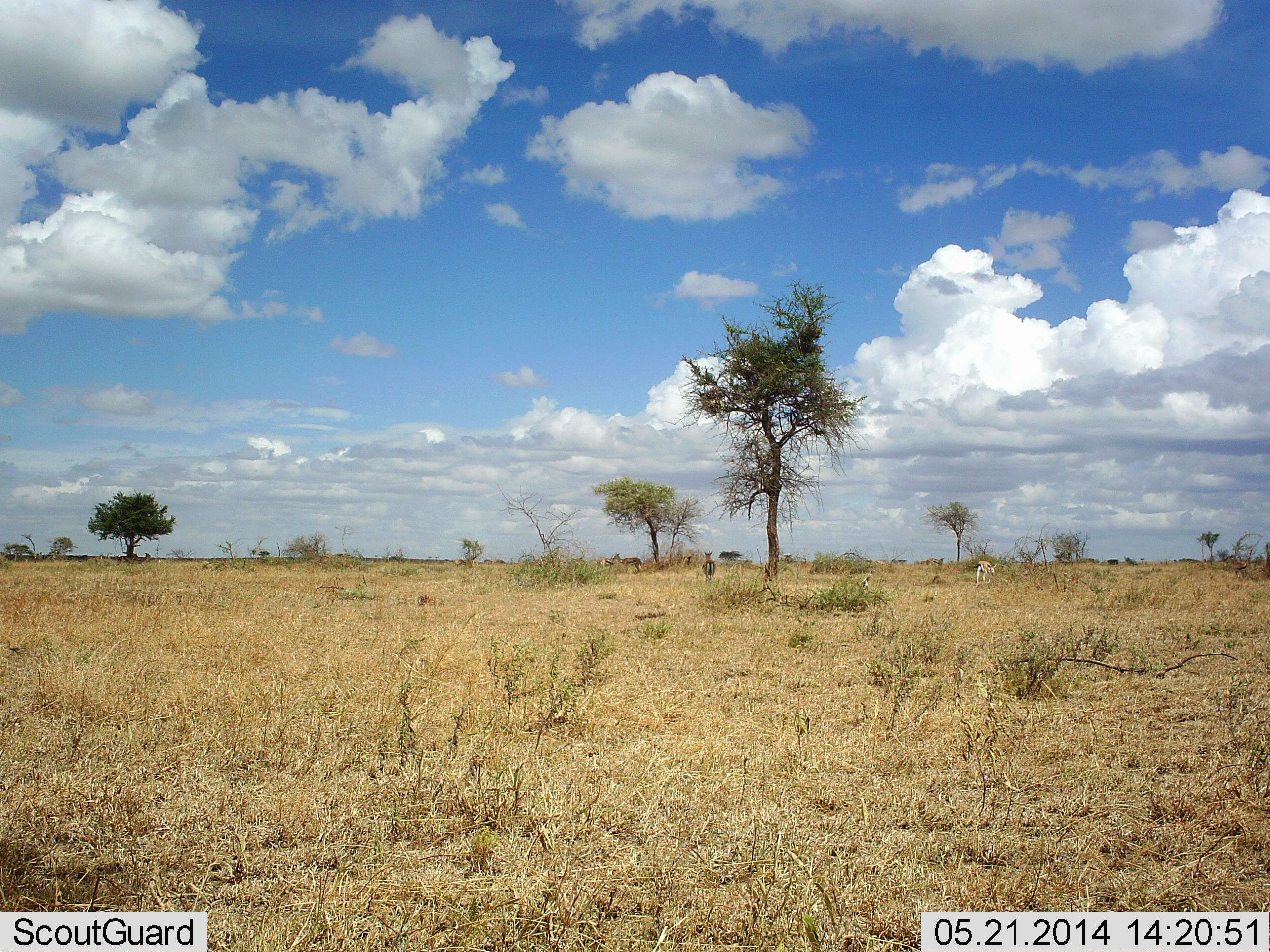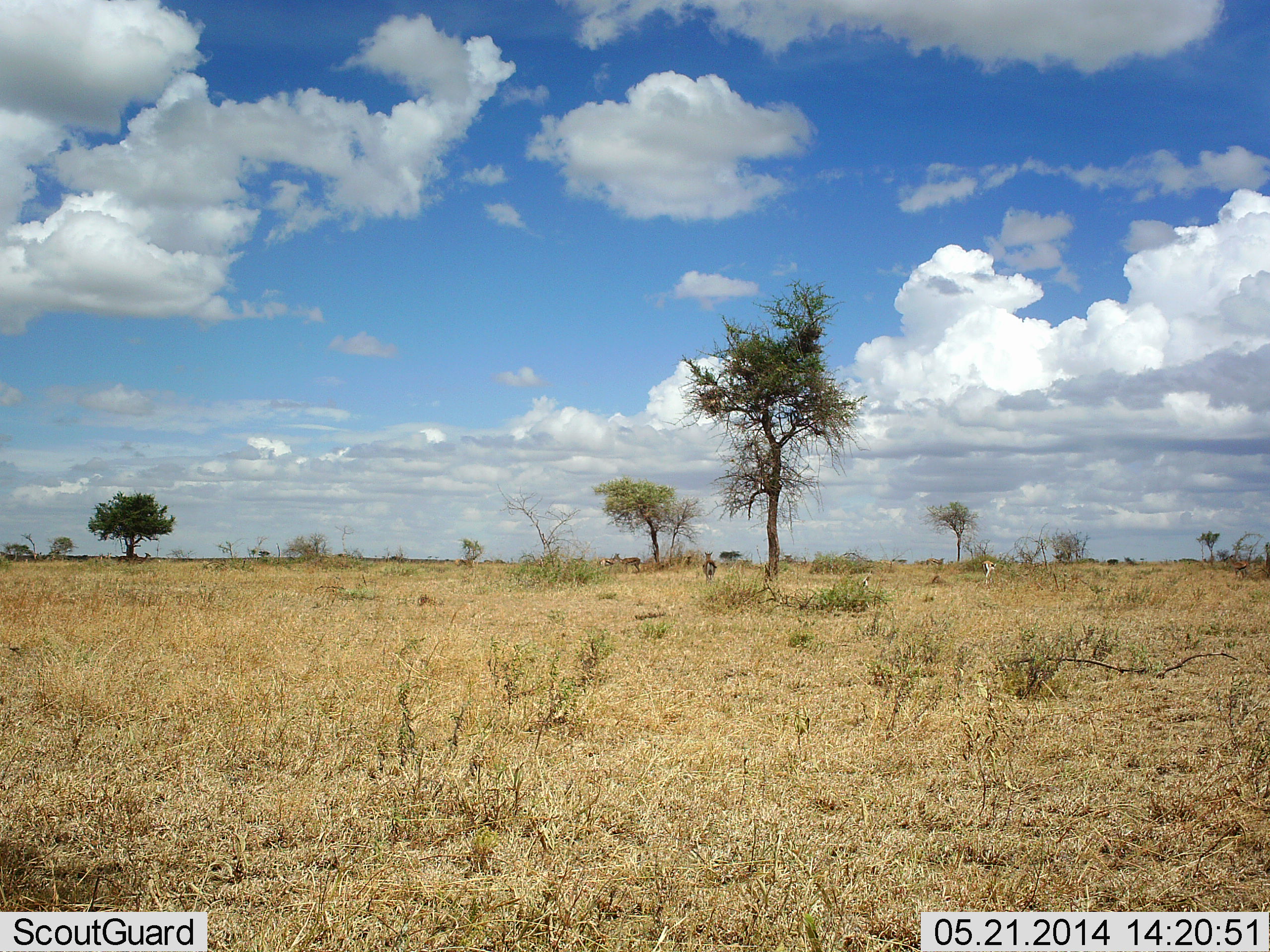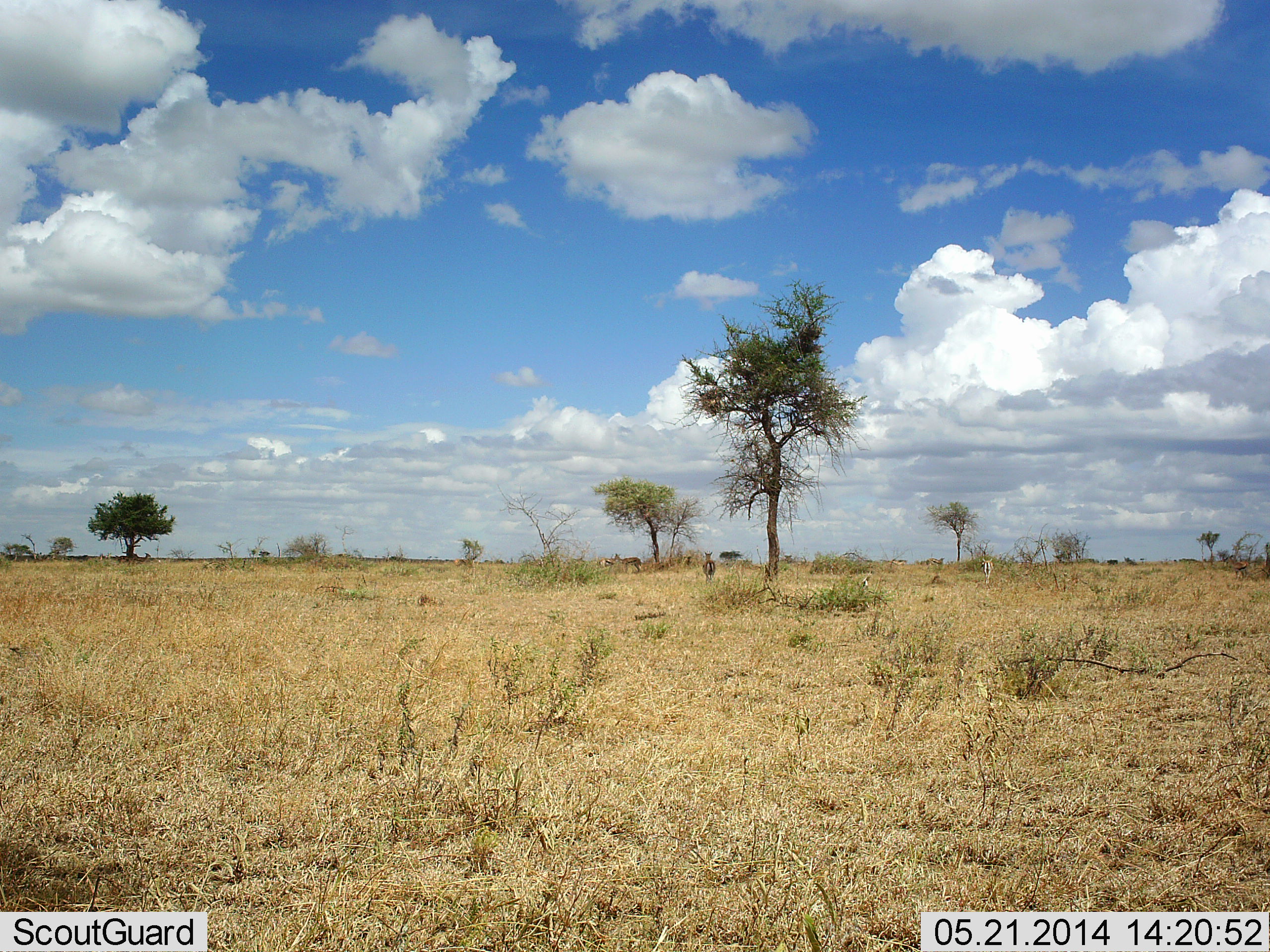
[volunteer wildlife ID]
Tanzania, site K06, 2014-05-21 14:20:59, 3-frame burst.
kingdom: Animalia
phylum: Chordata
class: Mammalia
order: Artiodactyla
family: Bovidae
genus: Eudorcas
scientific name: Eudorcas thomsonii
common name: thomson's gazelle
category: gazellethomsons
Gazellethomsons (thomson's gazelle) (Eudorcas thomsonii), count 3. Behavior (volunteer vote fractions): standing 80%, resting 0%, moving 40%, interacting 0%. Young present (vote fraction): 0%. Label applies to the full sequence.